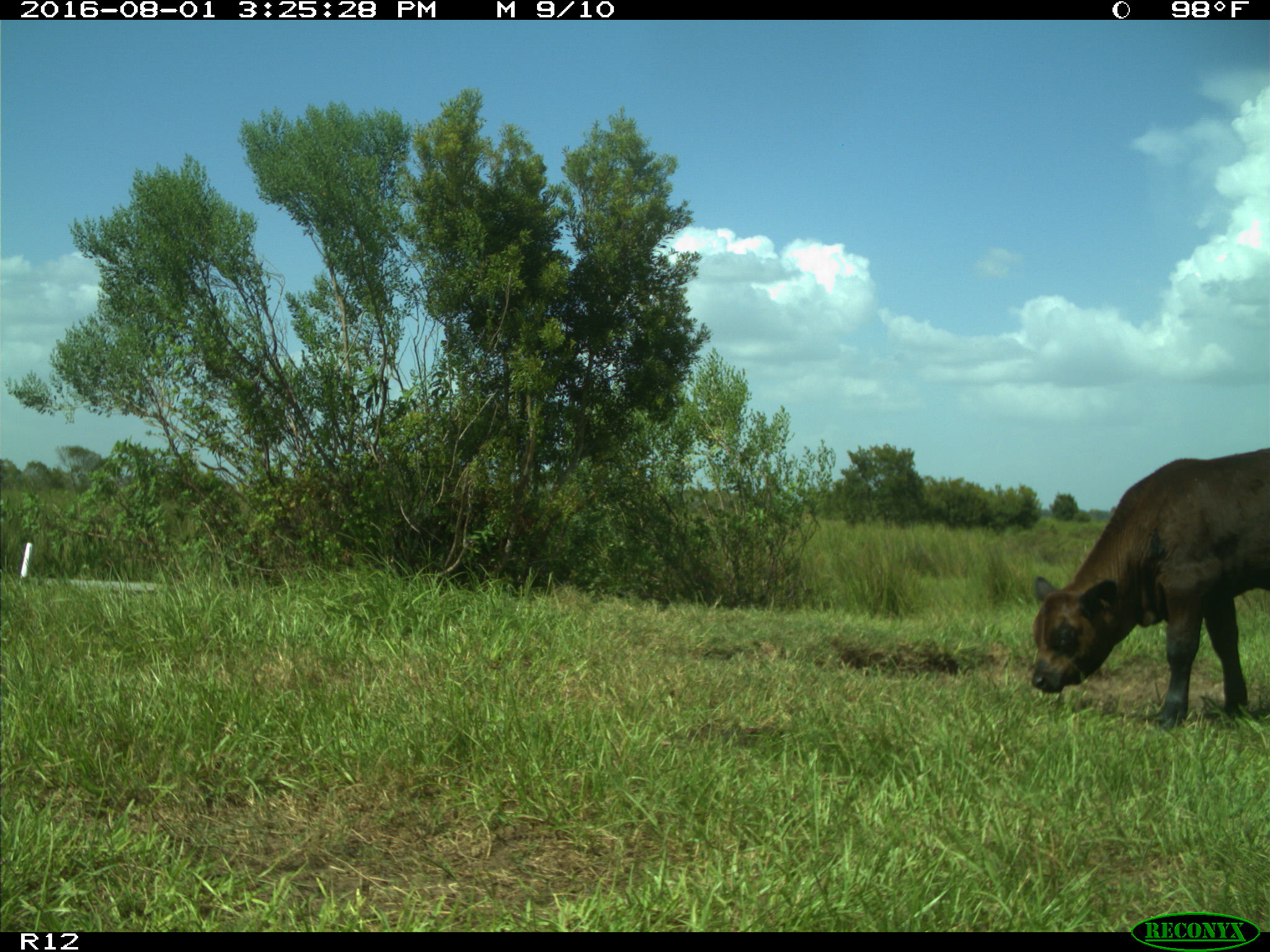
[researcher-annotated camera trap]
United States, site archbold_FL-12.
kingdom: Animalia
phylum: Chordata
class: Mammalia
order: Artiodactyla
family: Bovidae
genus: Bos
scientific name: Bos taurus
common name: domestic cow